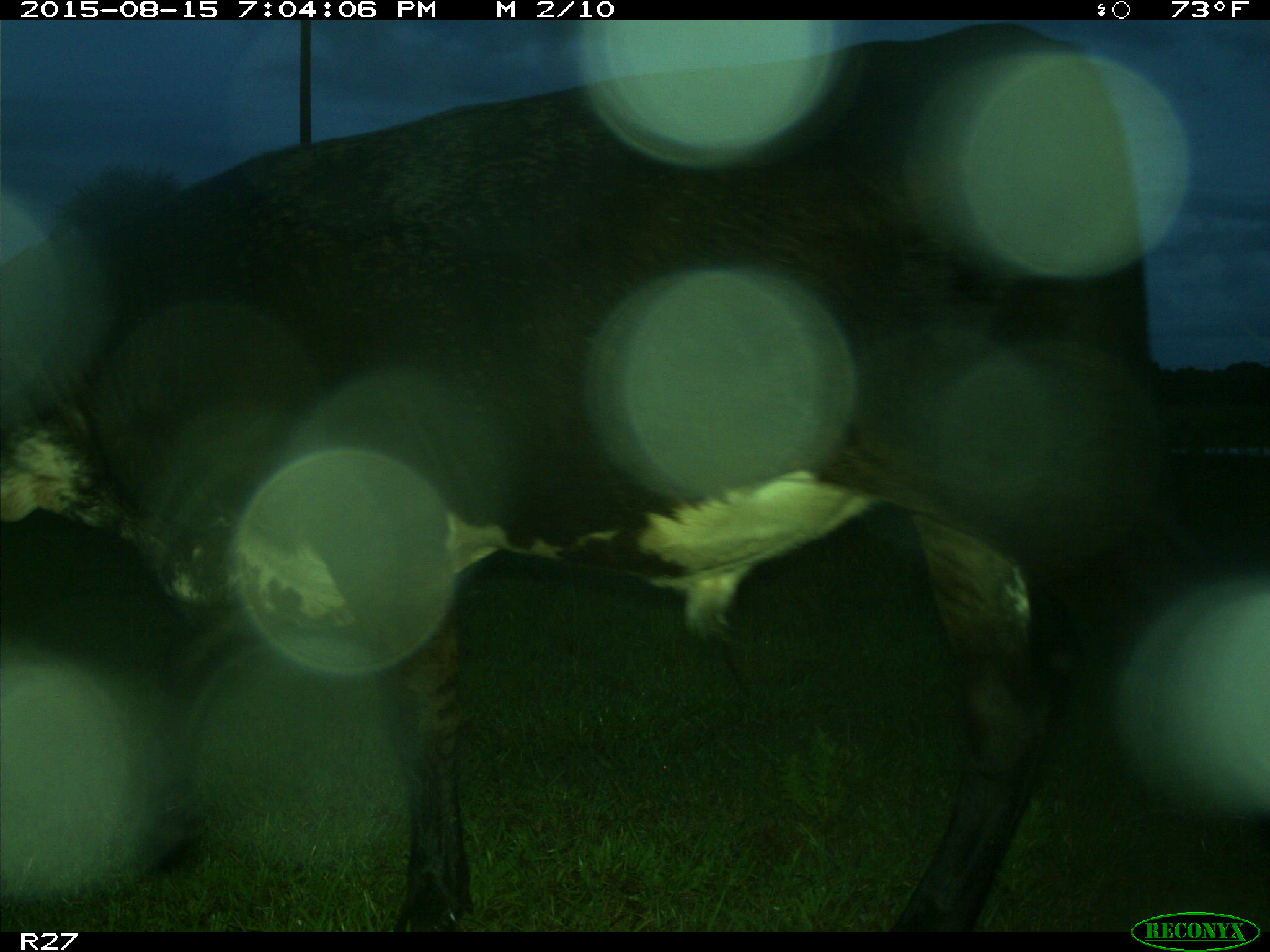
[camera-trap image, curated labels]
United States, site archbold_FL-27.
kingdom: Animalia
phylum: Chordata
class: Mammalia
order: Artiodactyla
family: Bovidae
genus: Bos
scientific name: Bos taurus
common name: domestic cow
Bos taurus (domestic cow).